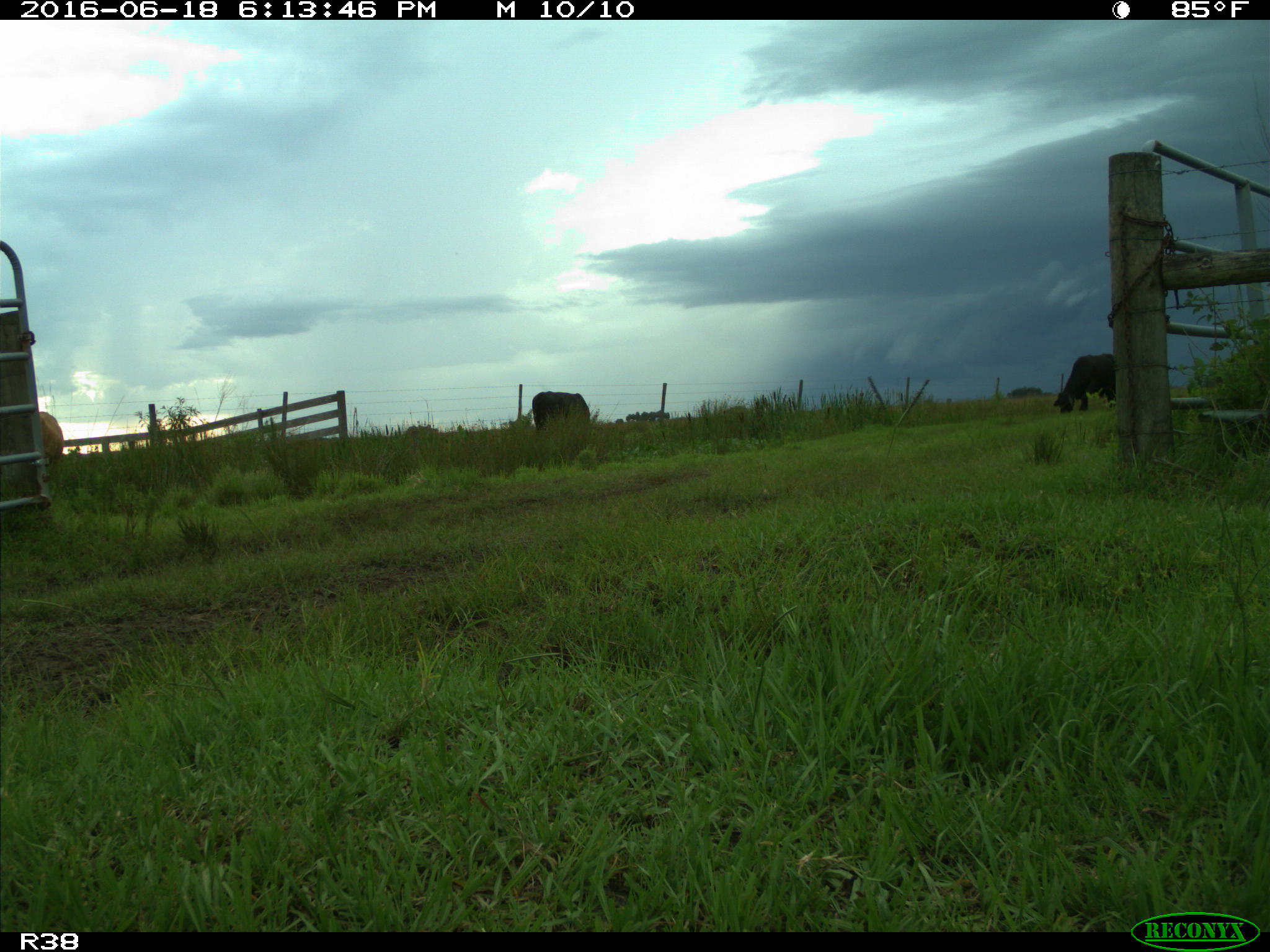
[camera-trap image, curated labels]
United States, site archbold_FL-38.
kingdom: Animalia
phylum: Chordata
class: Mammalia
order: Artiodactyla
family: Bovidae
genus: Bos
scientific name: Bos taurus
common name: domestic cow